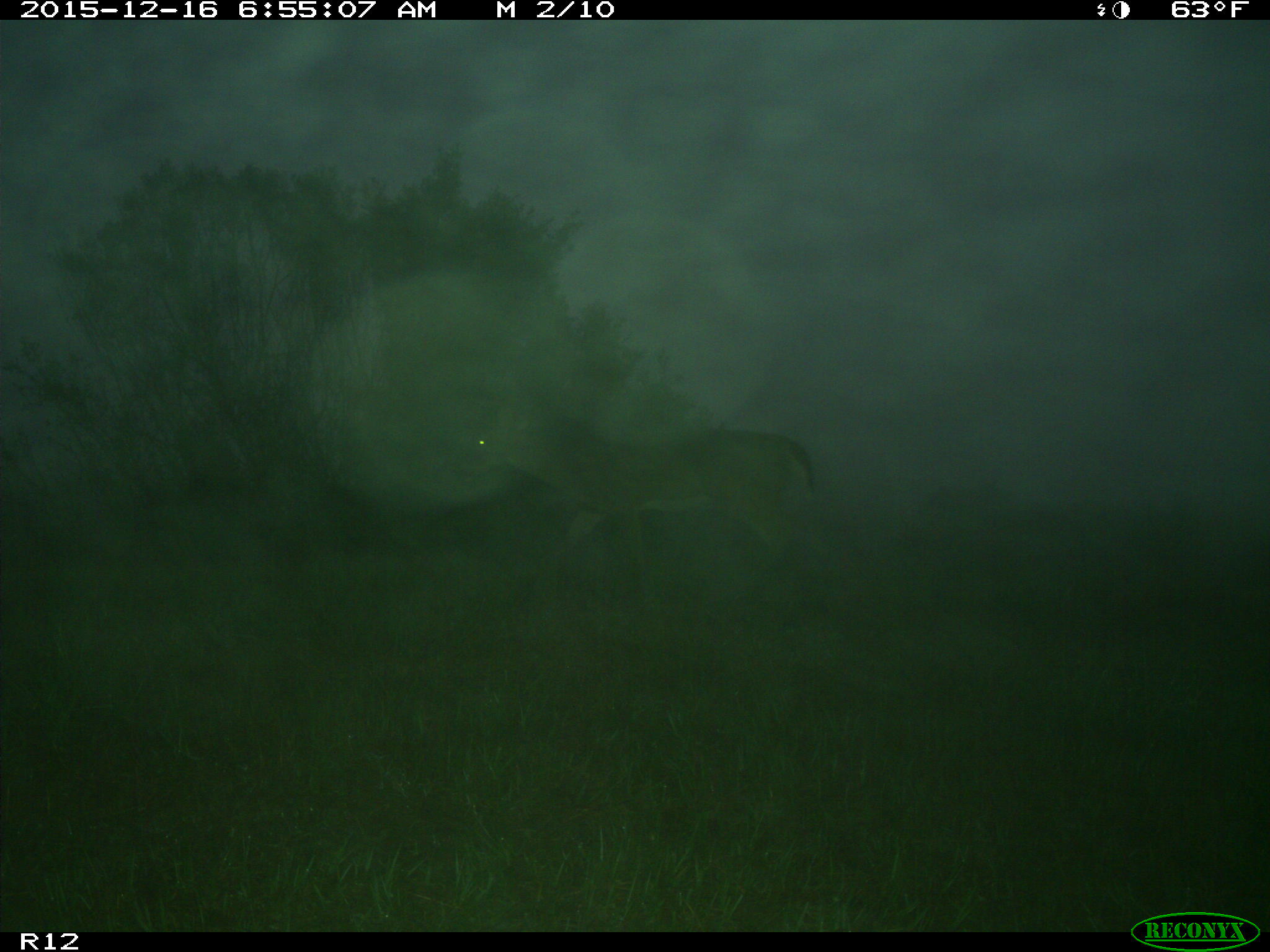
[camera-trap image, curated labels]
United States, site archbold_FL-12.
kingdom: Animalia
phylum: Chordata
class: Mammalia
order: Artiodactyla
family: Cervidae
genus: Odocoileus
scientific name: Odocoileus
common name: deer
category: unidentified deer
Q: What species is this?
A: Unidentified deer (deer) (Odocoileus).